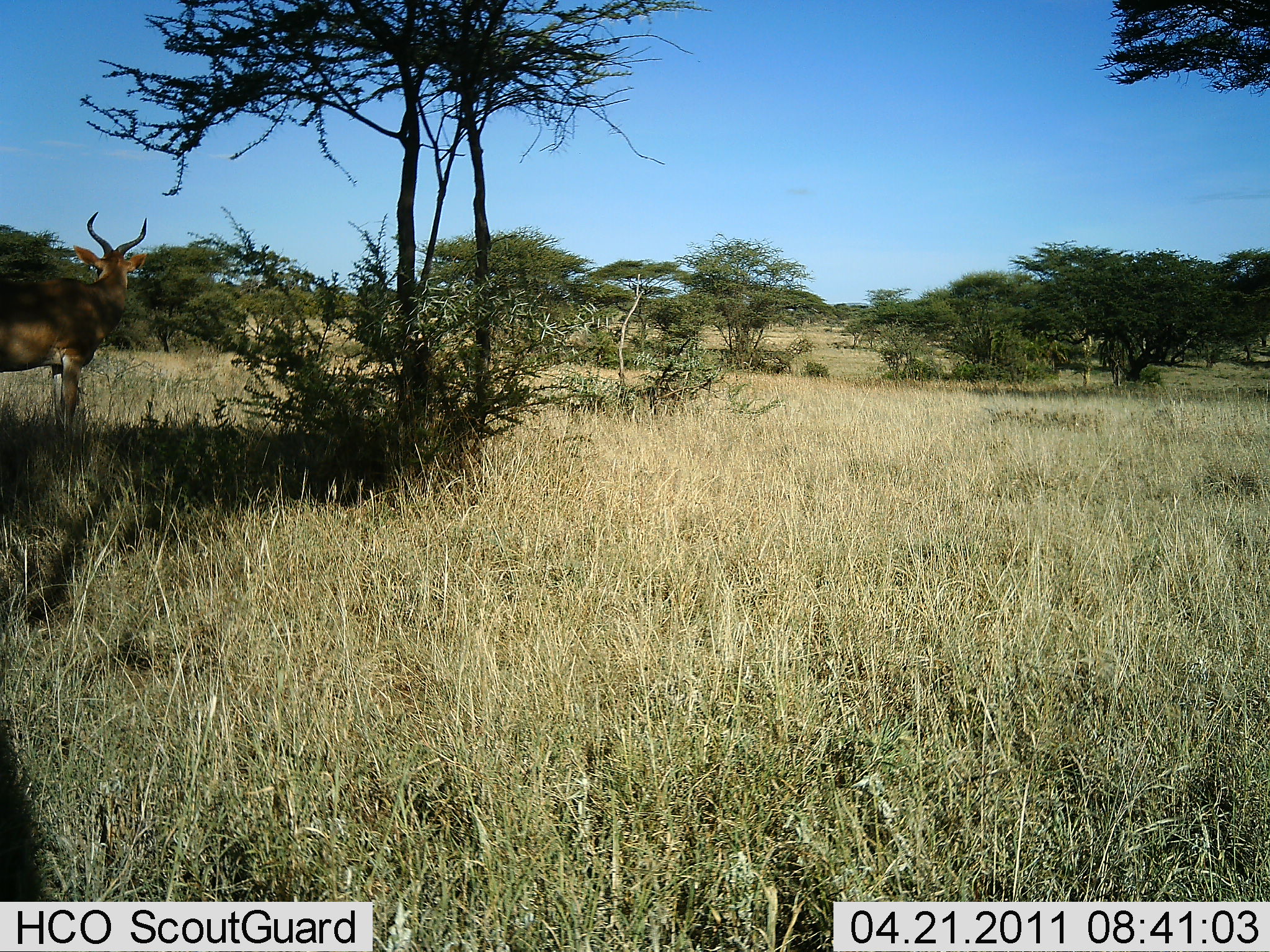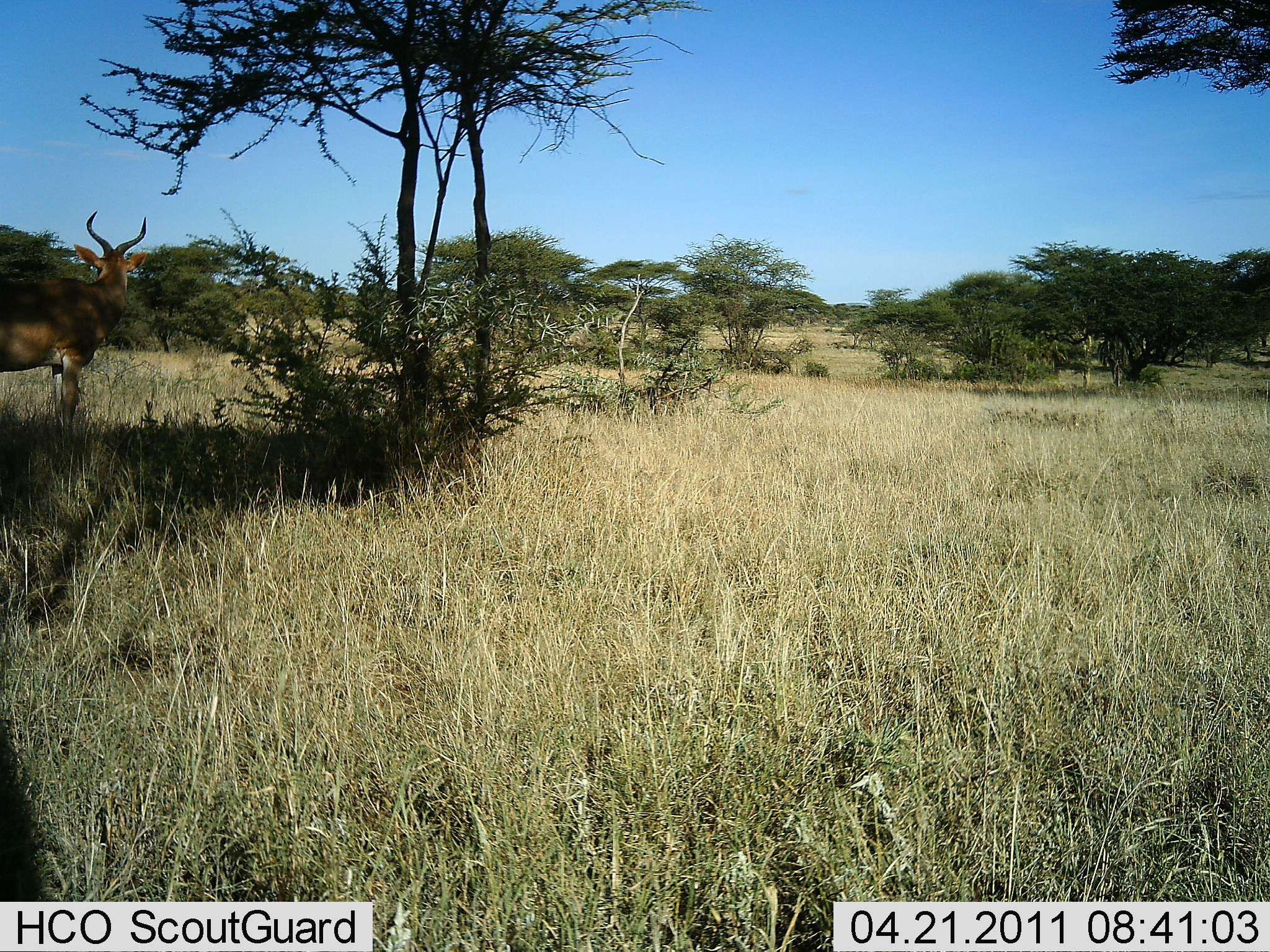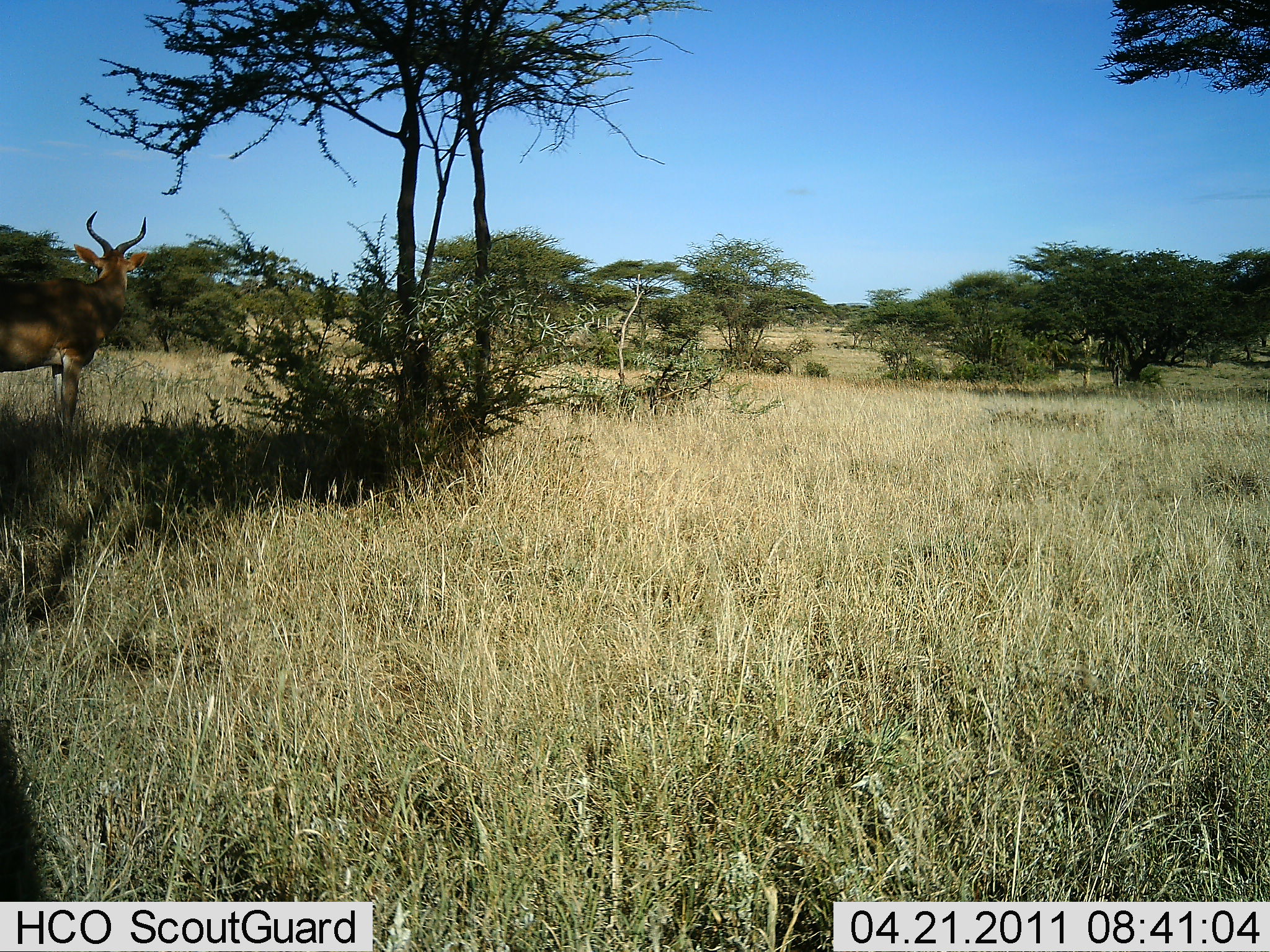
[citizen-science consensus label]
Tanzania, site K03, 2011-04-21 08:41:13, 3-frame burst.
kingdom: Animalia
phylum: Chordata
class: Mammalia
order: Artiodactyla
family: Bovidae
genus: Alcelaphus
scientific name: Alcelaphus buselaphus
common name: hartebeest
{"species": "hartebeest (Alcelaphus buselaphus)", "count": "1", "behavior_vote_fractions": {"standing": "100%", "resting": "0%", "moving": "0%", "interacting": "0%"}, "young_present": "0%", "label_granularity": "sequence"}